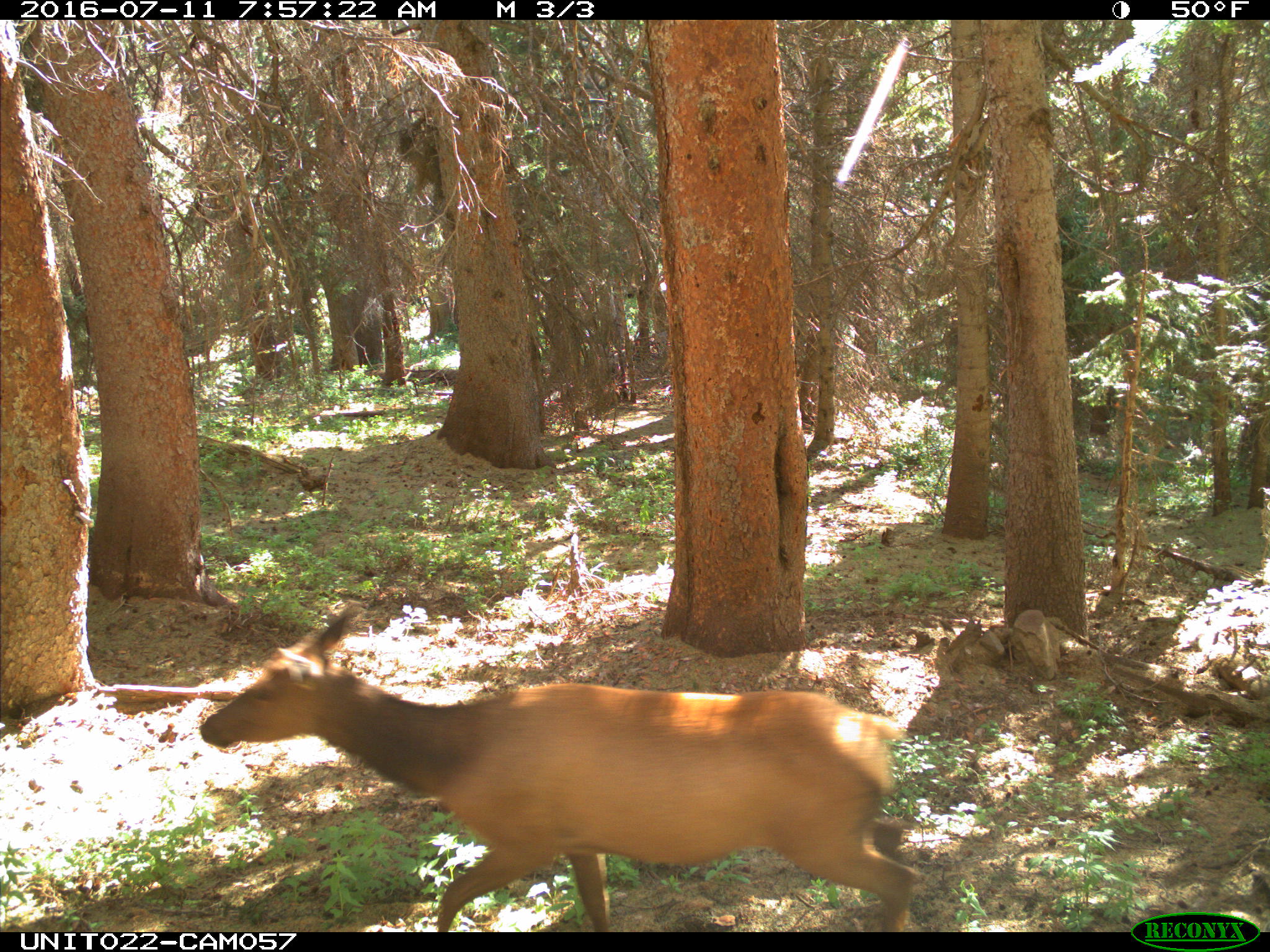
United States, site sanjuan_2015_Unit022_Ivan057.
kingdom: Animalia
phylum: Chordata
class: Mammalia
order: Artiodactyla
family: Cervidae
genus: Cervus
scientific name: Cervus elaphus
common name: red deer